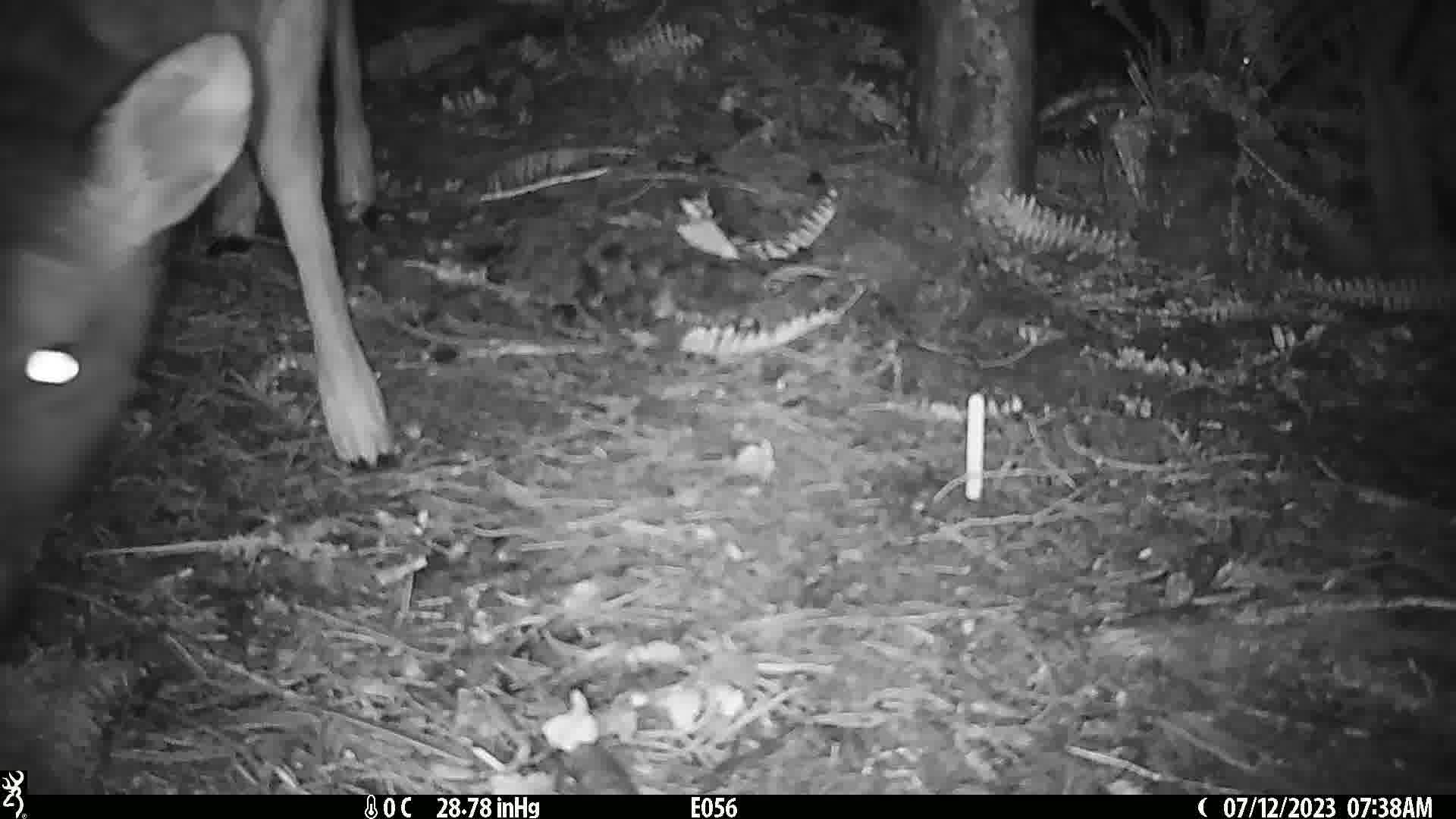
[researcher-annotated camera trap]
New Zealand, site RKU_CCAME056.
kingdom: Animalia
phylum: Chordata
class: Mammalia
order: Artiodactyla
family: Cervidae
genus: Odocoileus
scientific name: Odocoileus virginianus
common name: white-tailed deer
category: white tailed deer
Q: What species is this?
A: White tailed deer (white-tailed deer) (Odocoileus virginianus).